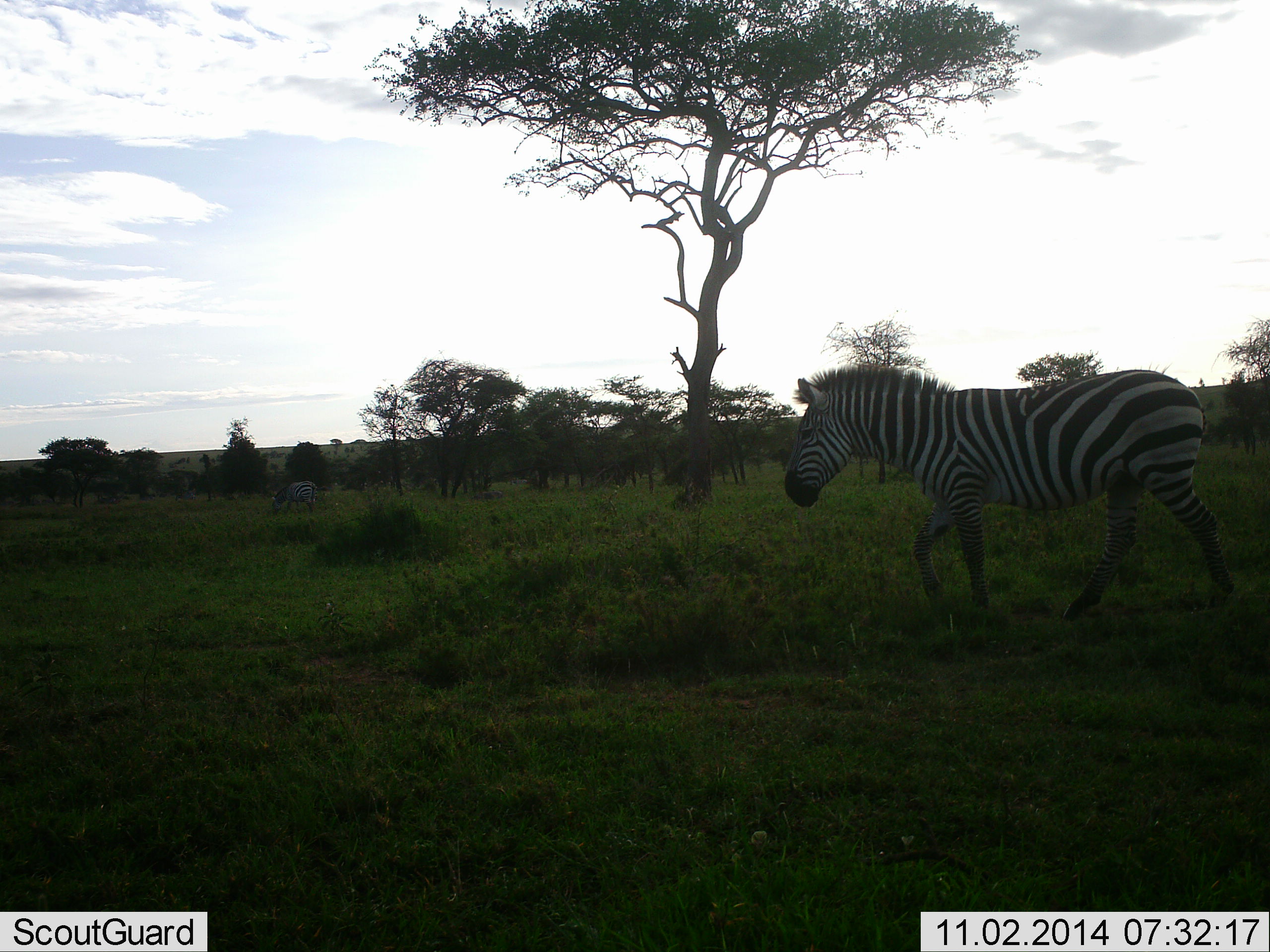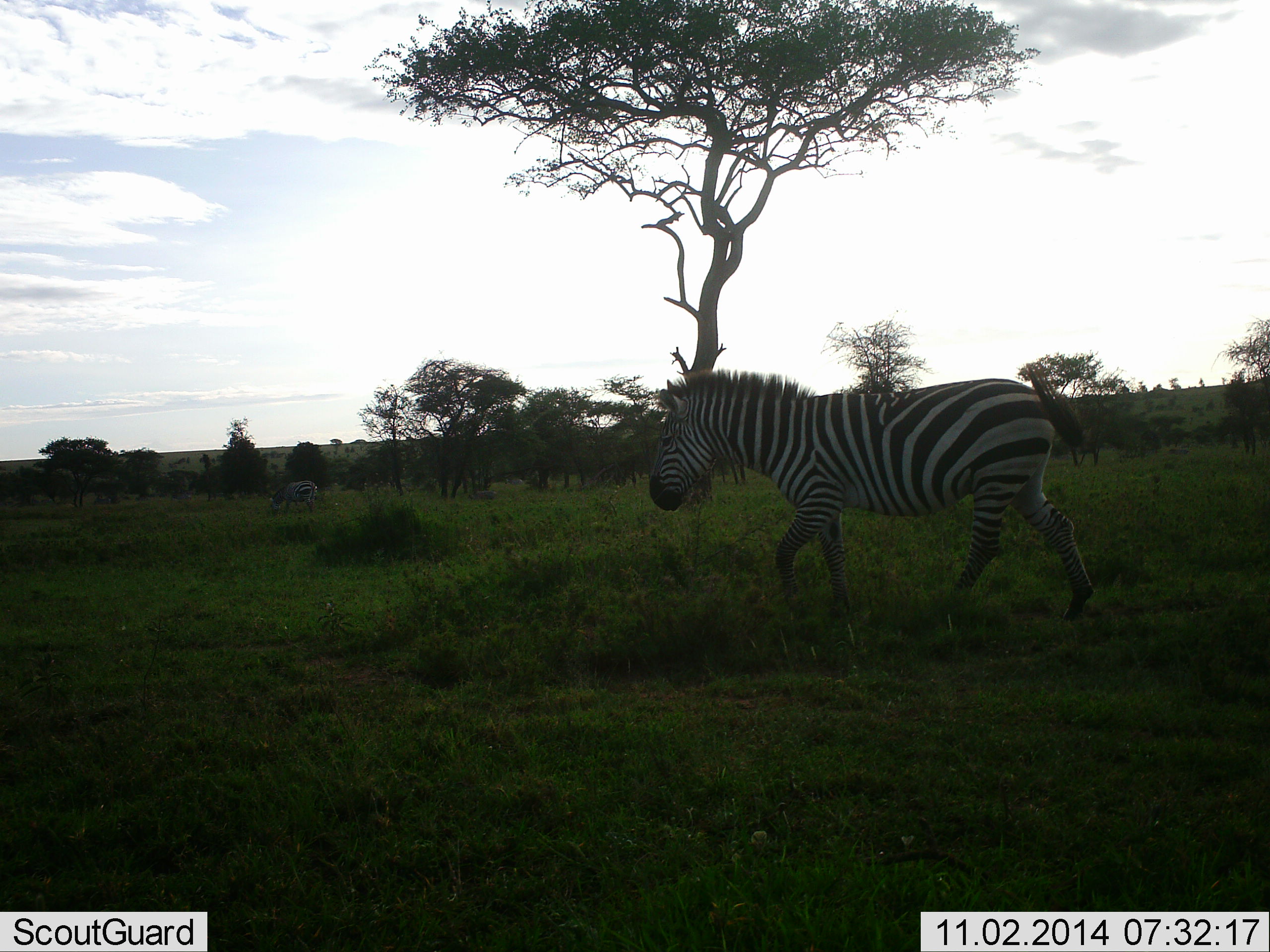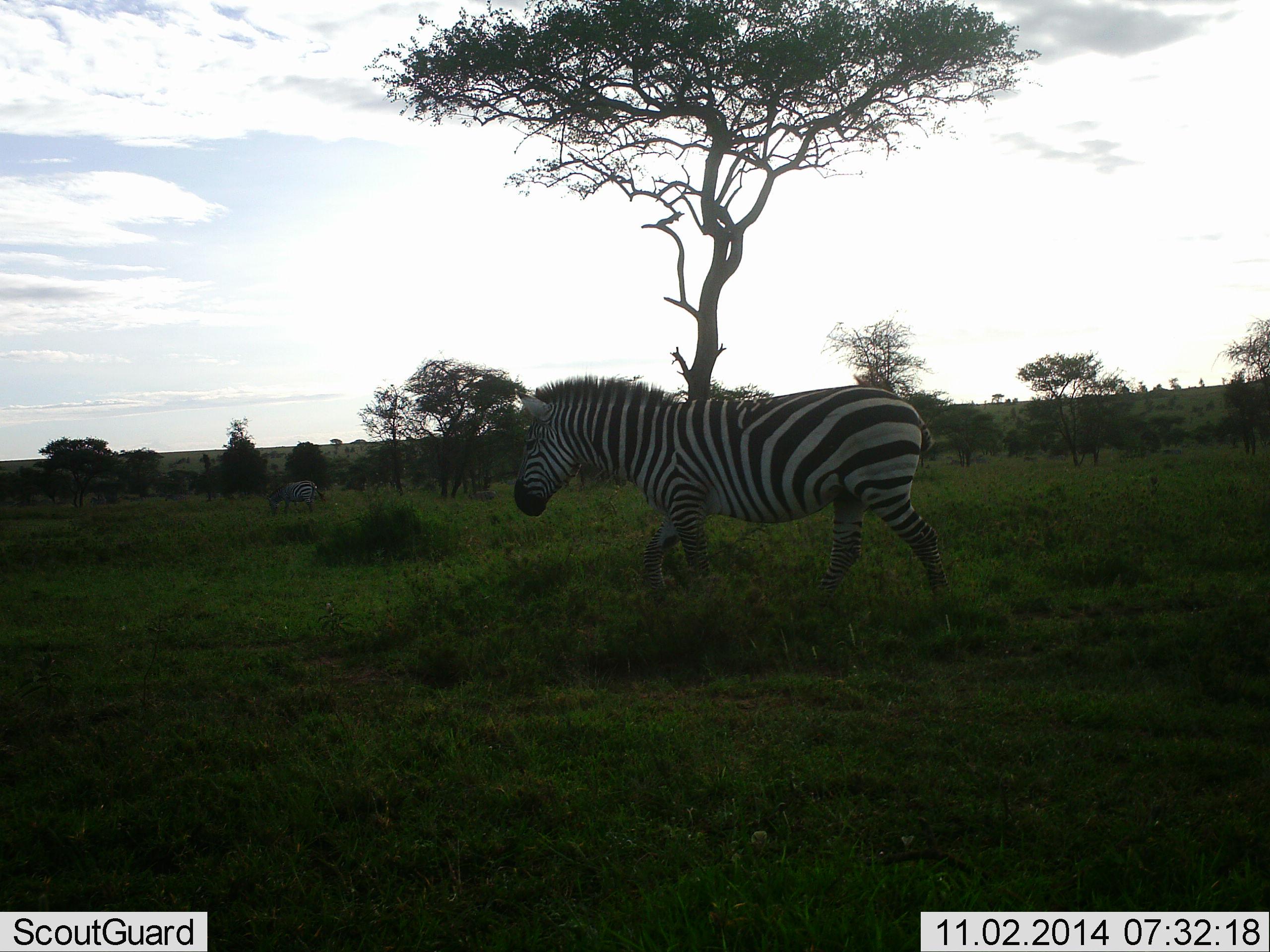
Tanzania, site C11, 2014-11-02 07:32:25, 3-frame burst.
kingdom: Animalia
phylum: Chordata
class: Mammalia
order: Perissodactyla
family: Equidae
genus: Equus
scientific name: Equus quagga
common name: plains zebra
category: zebra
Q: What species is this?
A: Zebra (plains zebra) (Equus quagga).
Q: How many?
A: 2.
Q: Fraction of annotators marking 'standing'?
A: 27%.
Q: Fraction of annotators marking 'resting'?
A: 0%.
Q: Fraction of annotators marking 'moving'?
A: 100%.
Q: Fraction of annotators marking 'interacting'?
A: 0%.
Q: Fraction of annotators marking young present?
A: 0%.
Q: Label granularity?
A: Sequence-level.